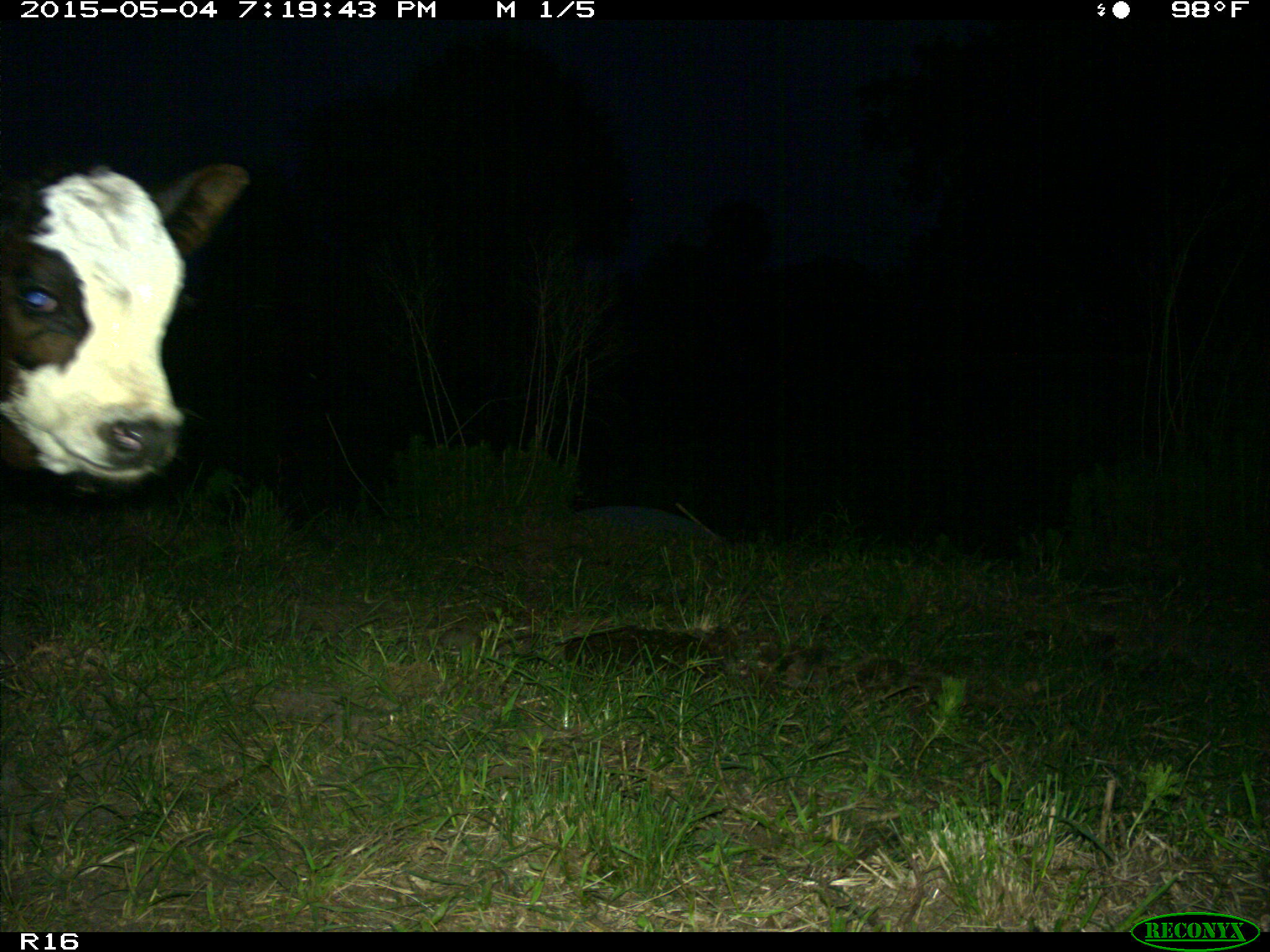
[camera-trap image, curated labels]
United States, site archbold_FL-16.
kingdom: Animalia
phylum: Chordata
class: Mammalia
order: Artiodactyla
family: Bovidae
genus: Bos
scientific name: Bos taurus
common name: domestic cow